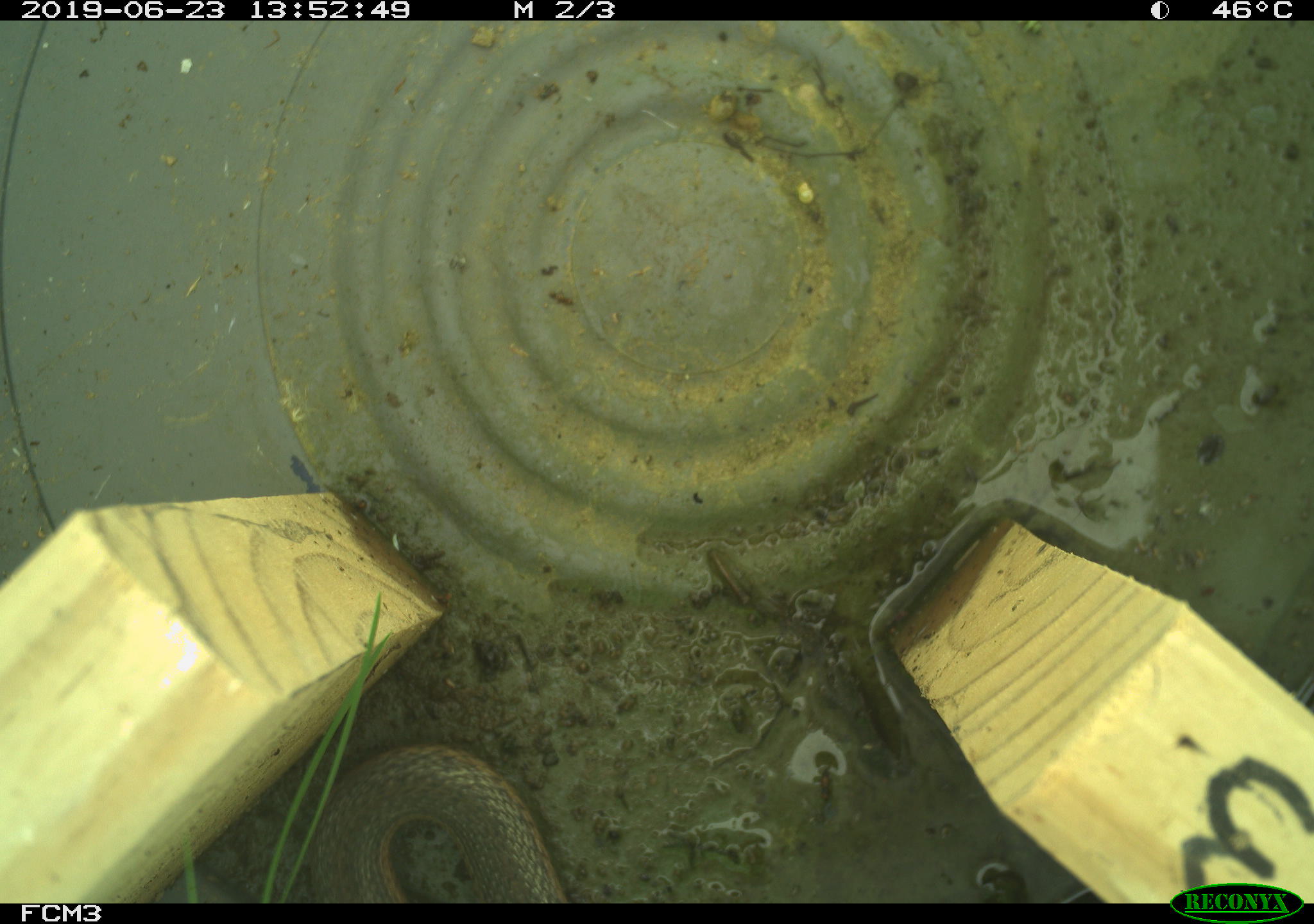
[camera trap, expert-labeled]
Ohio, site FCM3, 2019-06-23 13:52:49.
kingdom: Animalia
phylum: Chordata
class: Reptilia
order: Squamata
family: Colubridae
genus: Thamnophis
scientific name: Thamnophis sirtalis sirtalis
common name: eastern gartersnake